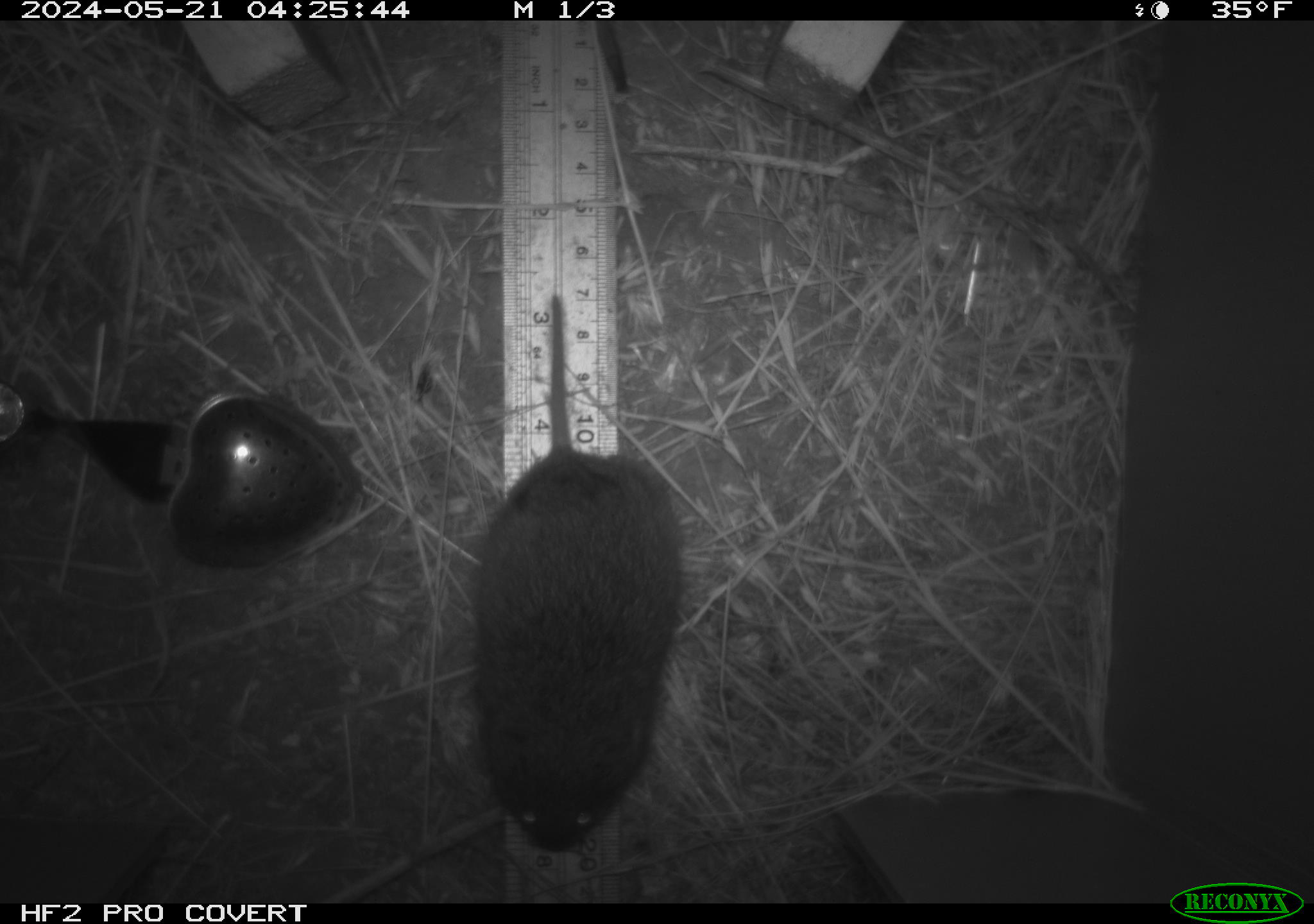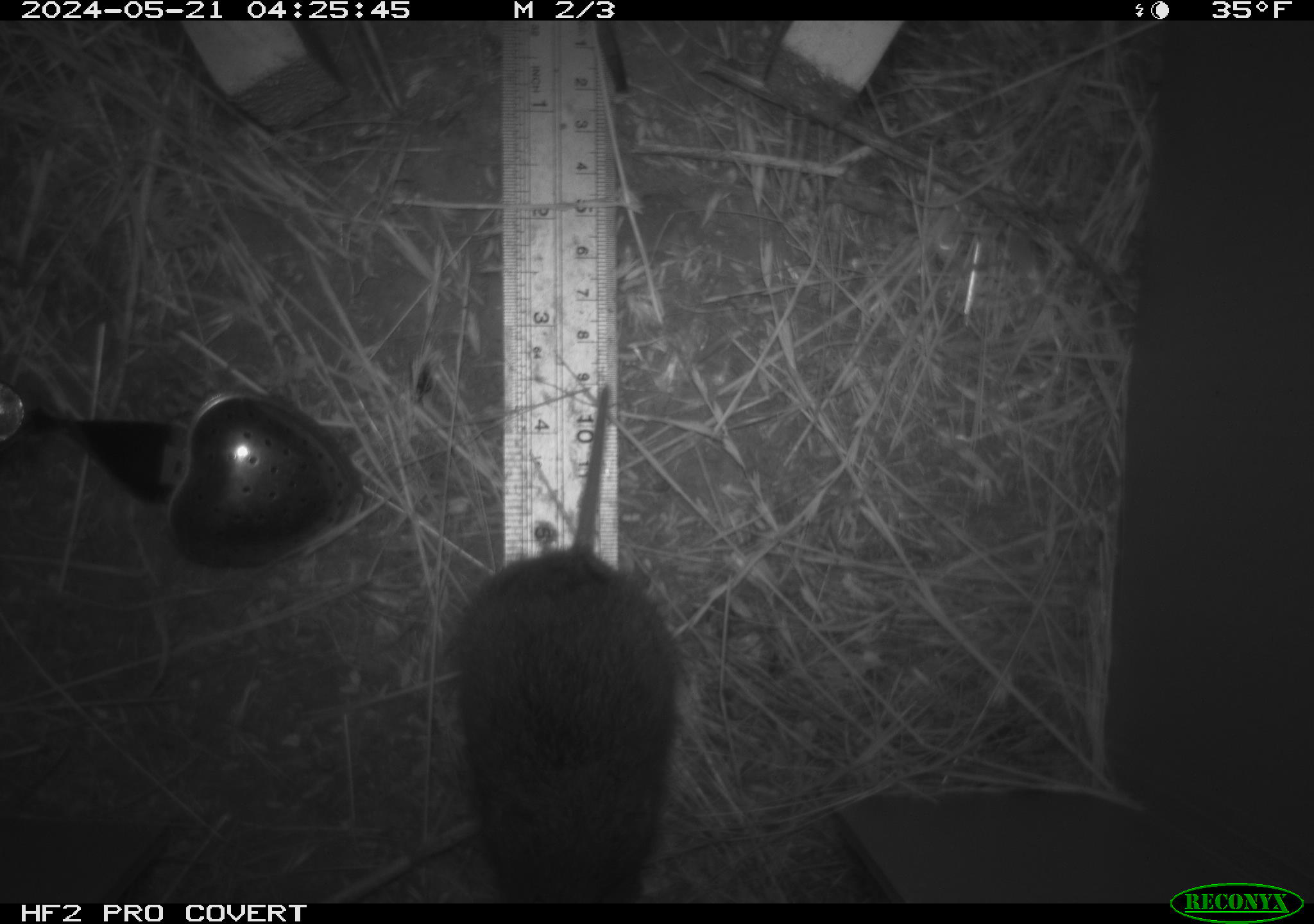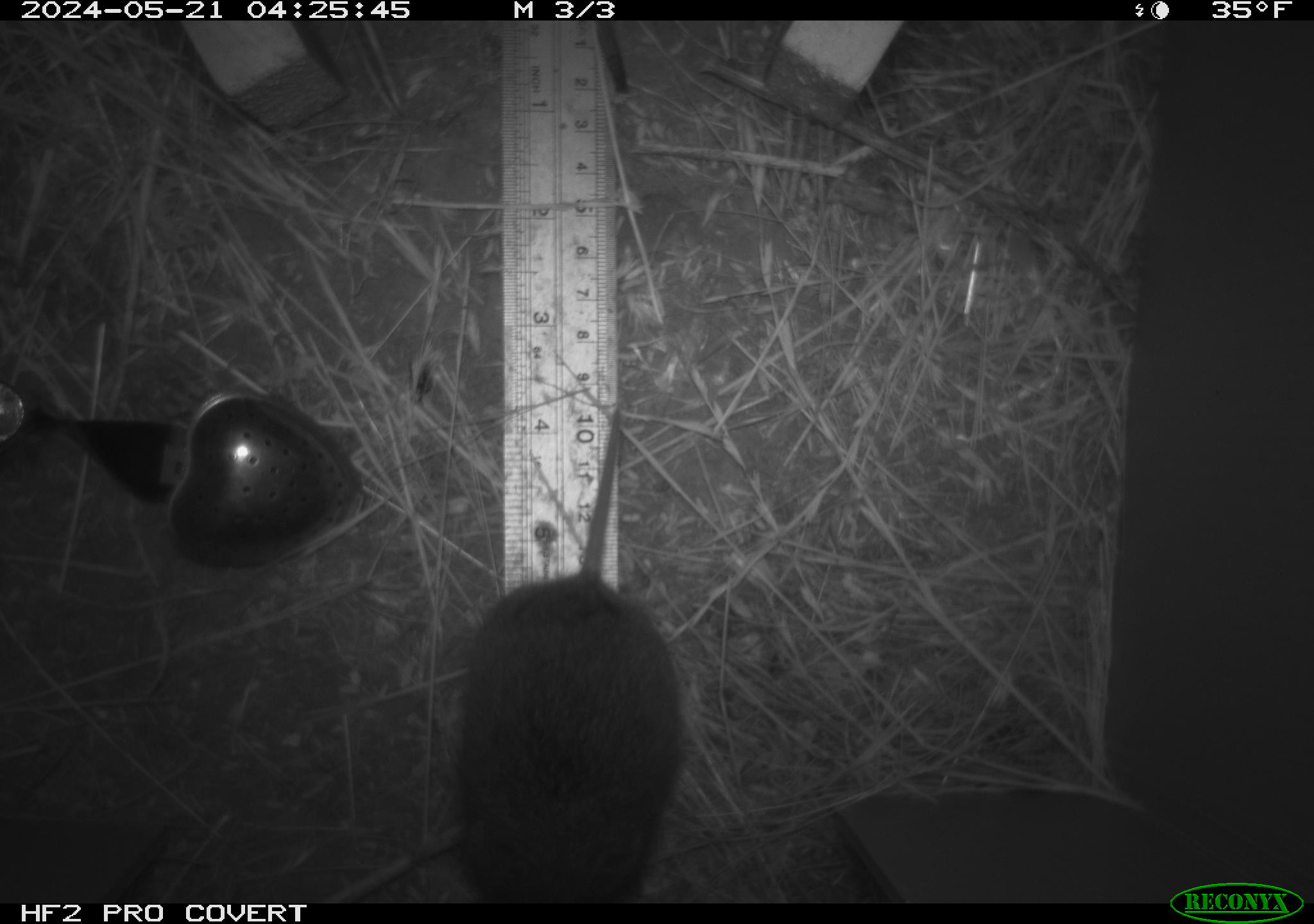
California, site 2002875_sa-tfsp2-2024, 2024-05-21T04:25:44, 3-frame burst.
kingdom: Animalia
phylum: Chordata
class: Mammalia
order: Rodentia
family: Cricetidae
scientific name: Arvicolinae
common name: voles, lemmings, and muskrats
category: arvicolinae subfamily